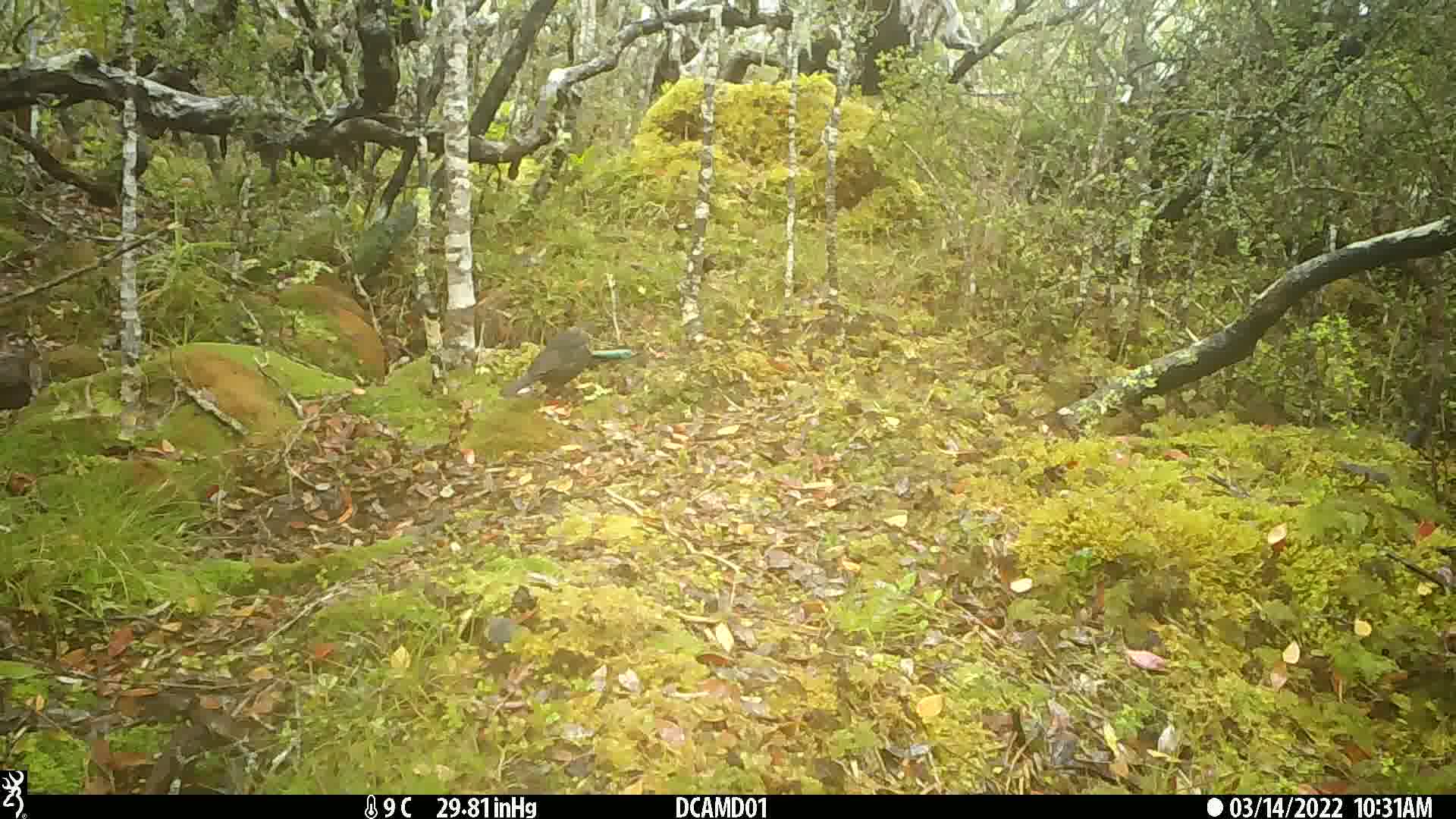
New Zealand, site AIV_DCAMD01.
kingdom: Animalia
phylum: Chordata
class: Aves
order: Passeriformes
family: Turdidae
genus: Turdus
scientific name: Turdus merula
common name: eurasian blackbird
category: blackbird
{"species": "blackbird (eurasian blackbird) (Turdus merula)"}